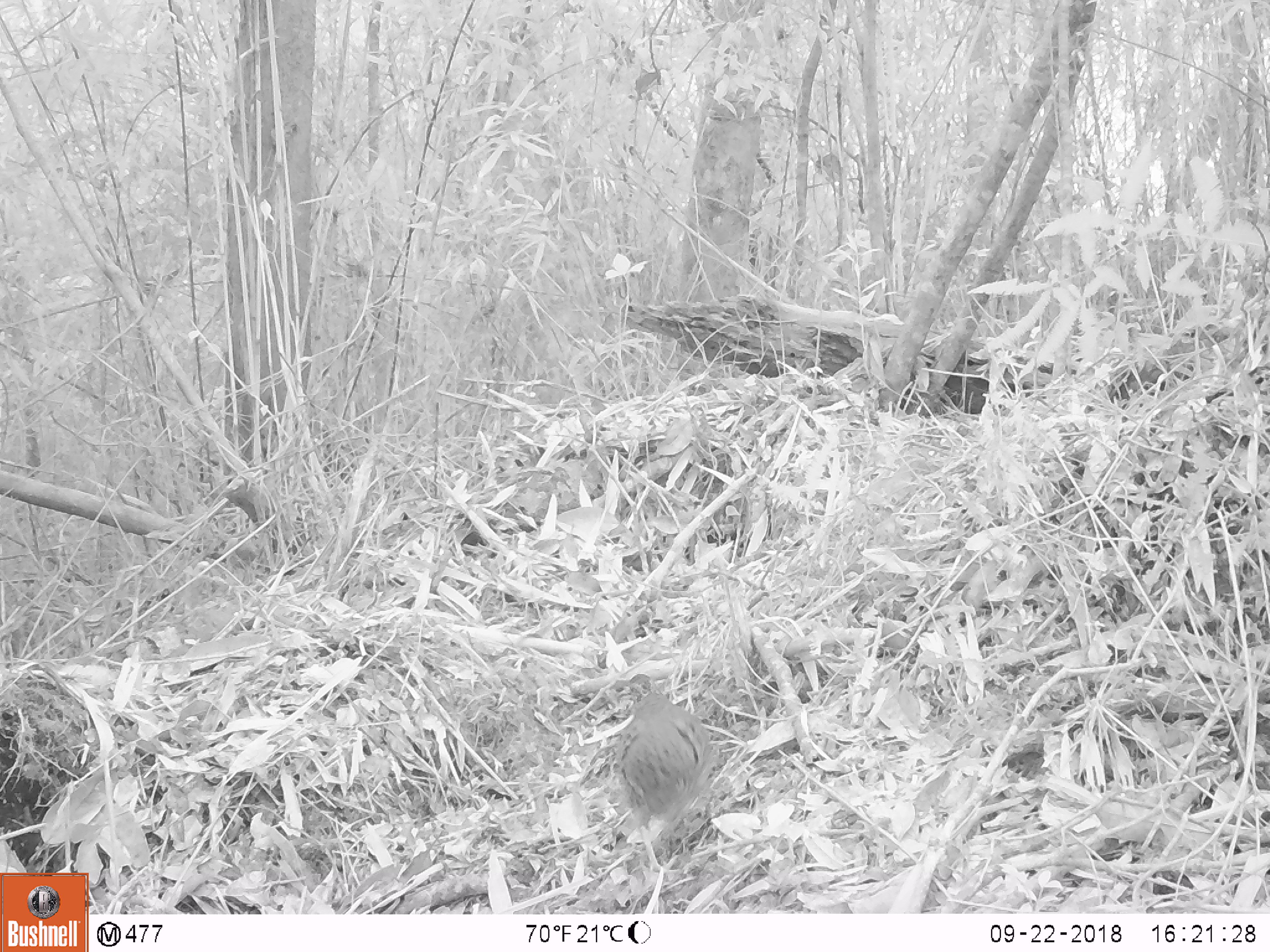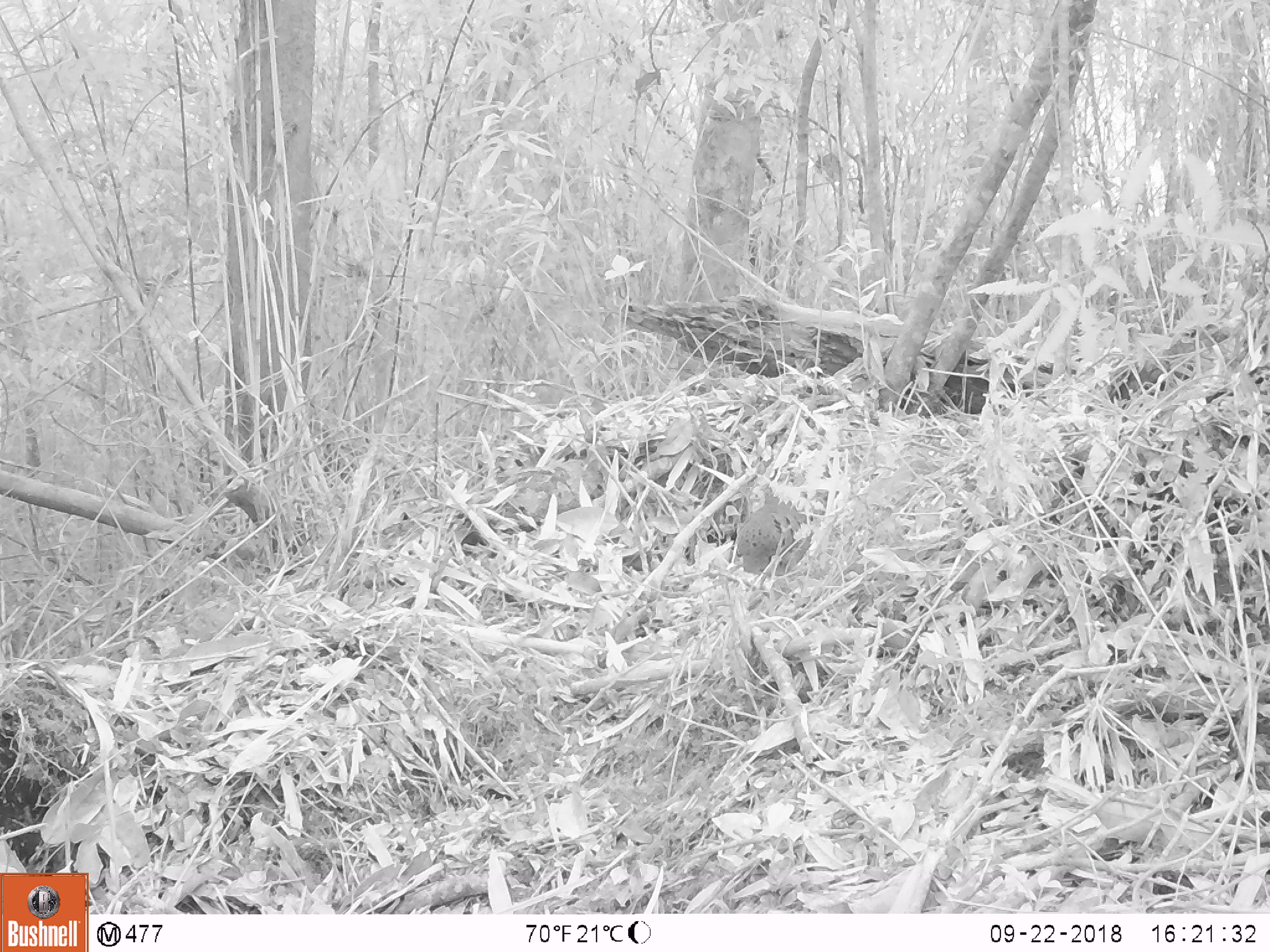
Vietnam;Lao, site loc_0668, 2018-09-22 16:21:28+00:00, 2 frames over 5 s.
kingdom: Animalia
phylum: Chordata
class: Aves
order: Galliformes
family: Phasianidae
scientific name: Phasianidae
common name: partridge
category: unidentified partridge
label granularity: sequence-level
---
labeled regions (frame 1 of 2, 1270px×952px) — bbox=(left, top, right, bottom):
unidentified partridge: bbox=(610, 673, 715, 874)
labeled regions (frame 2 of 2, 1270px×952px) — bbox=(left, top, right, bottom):
unidentified partridge: bbox=(736, 475, 816, 577)